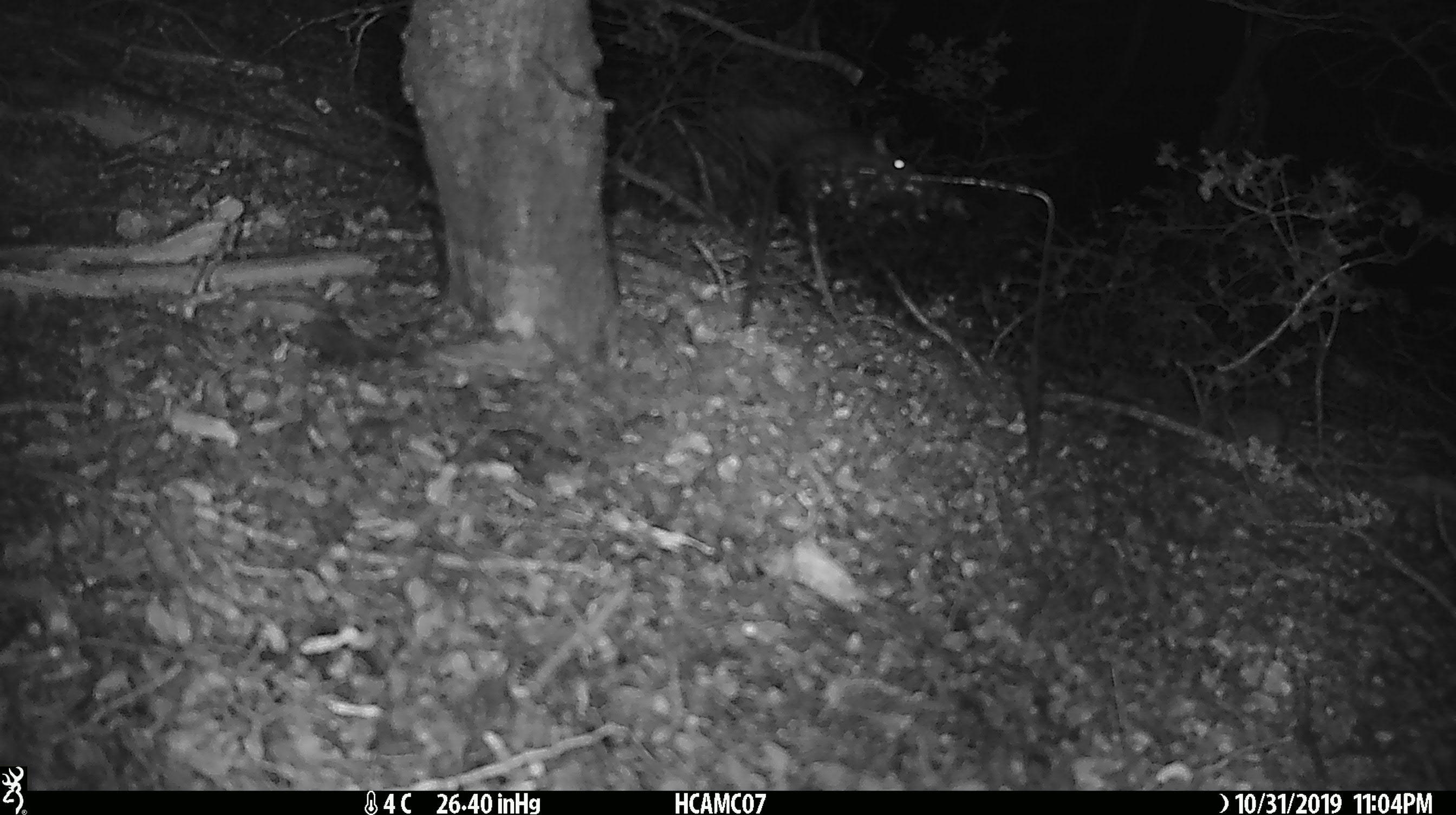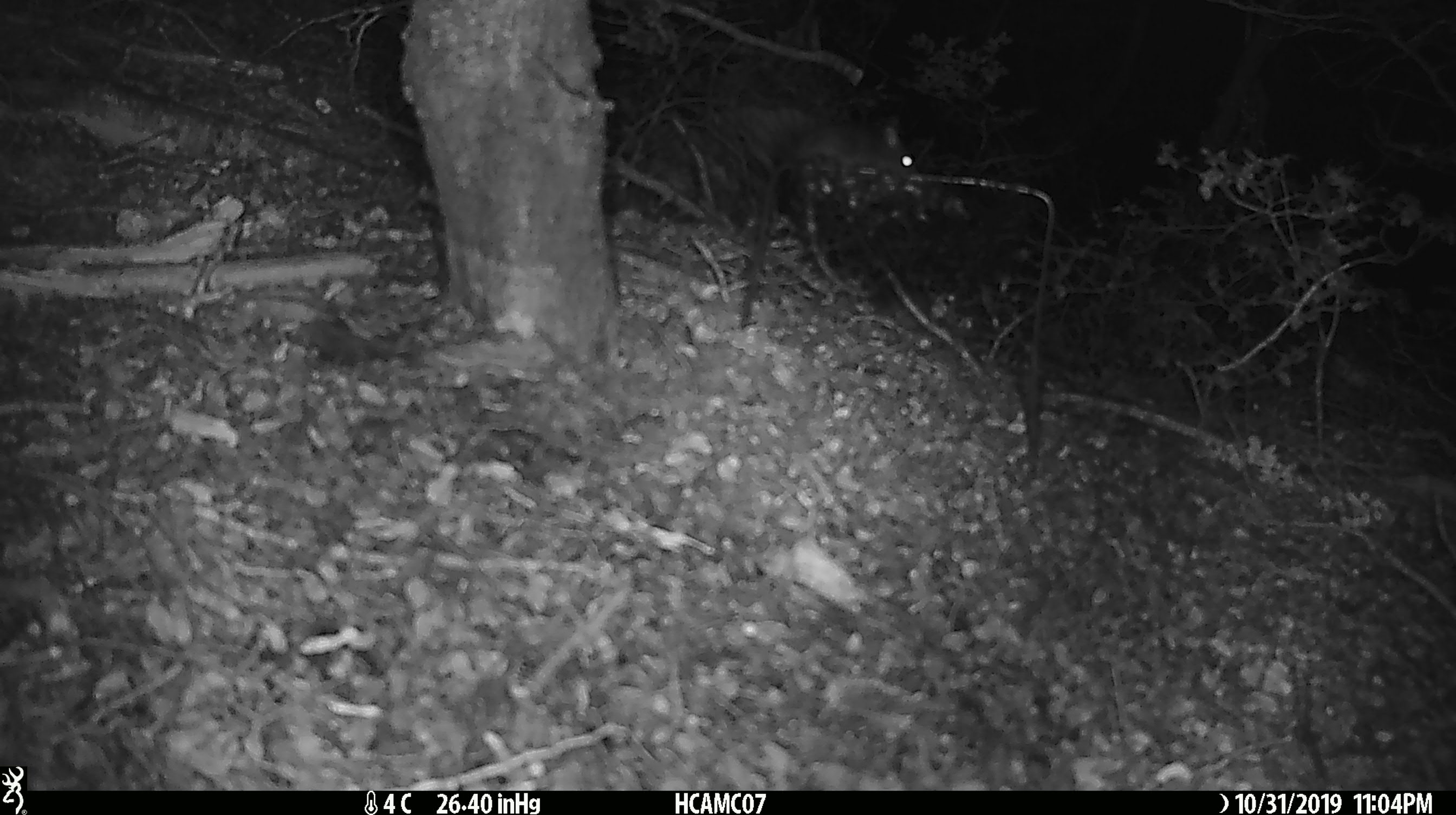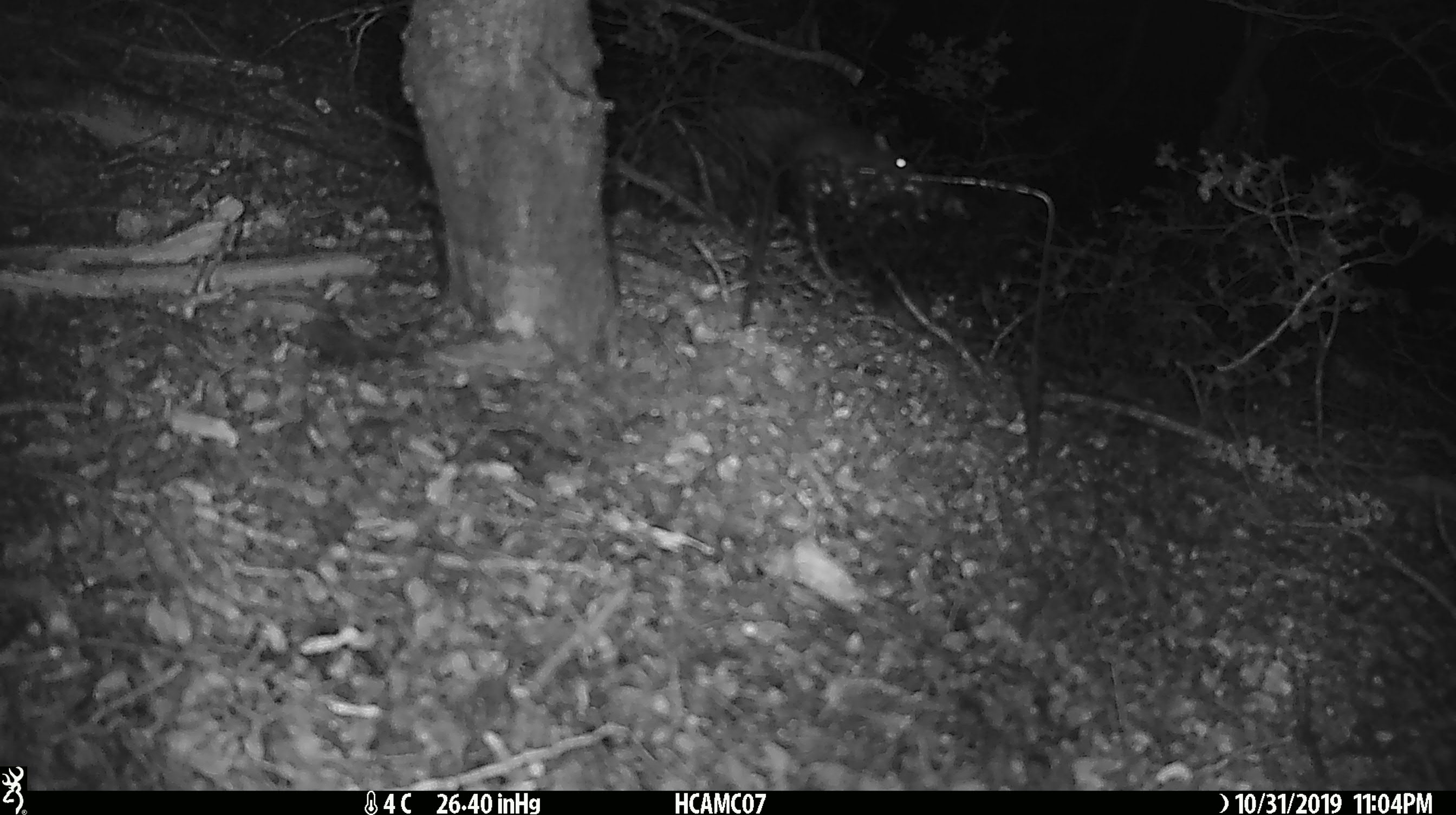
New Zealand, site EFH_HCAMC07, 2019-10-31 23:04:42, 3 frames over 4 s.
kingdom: Animalia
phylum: Chordata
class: Mammalia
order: Rodentia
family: Muridae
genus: Mus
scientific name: Mus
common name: mouse